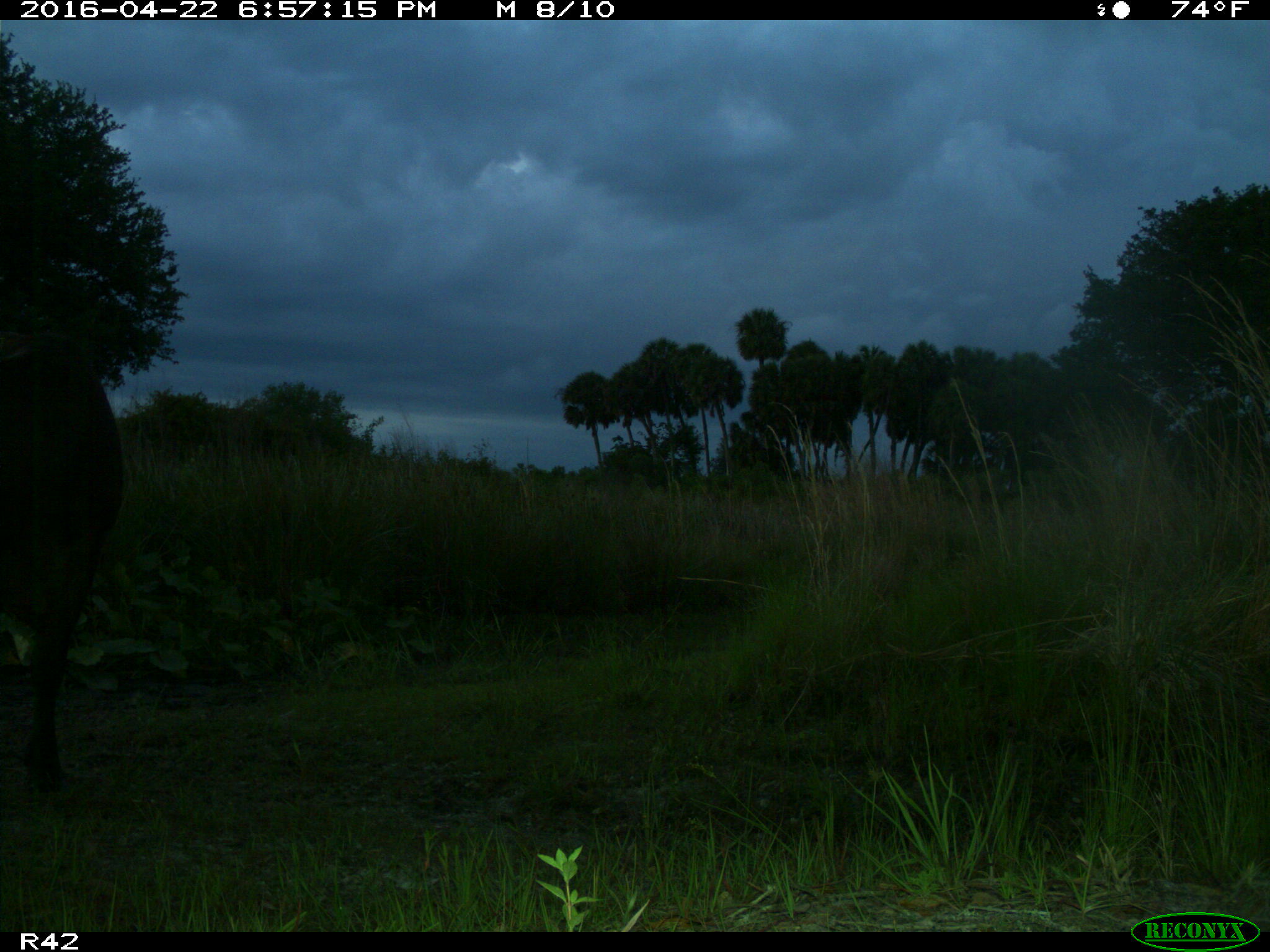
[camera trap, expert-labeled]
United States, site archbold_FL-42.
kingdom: Animalia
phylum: Chordata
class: Mammalia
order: Artiodactyla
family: Bovidae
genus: Bos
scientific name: Bos taurus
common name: domestic cow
Bos taurus (domestic cow).